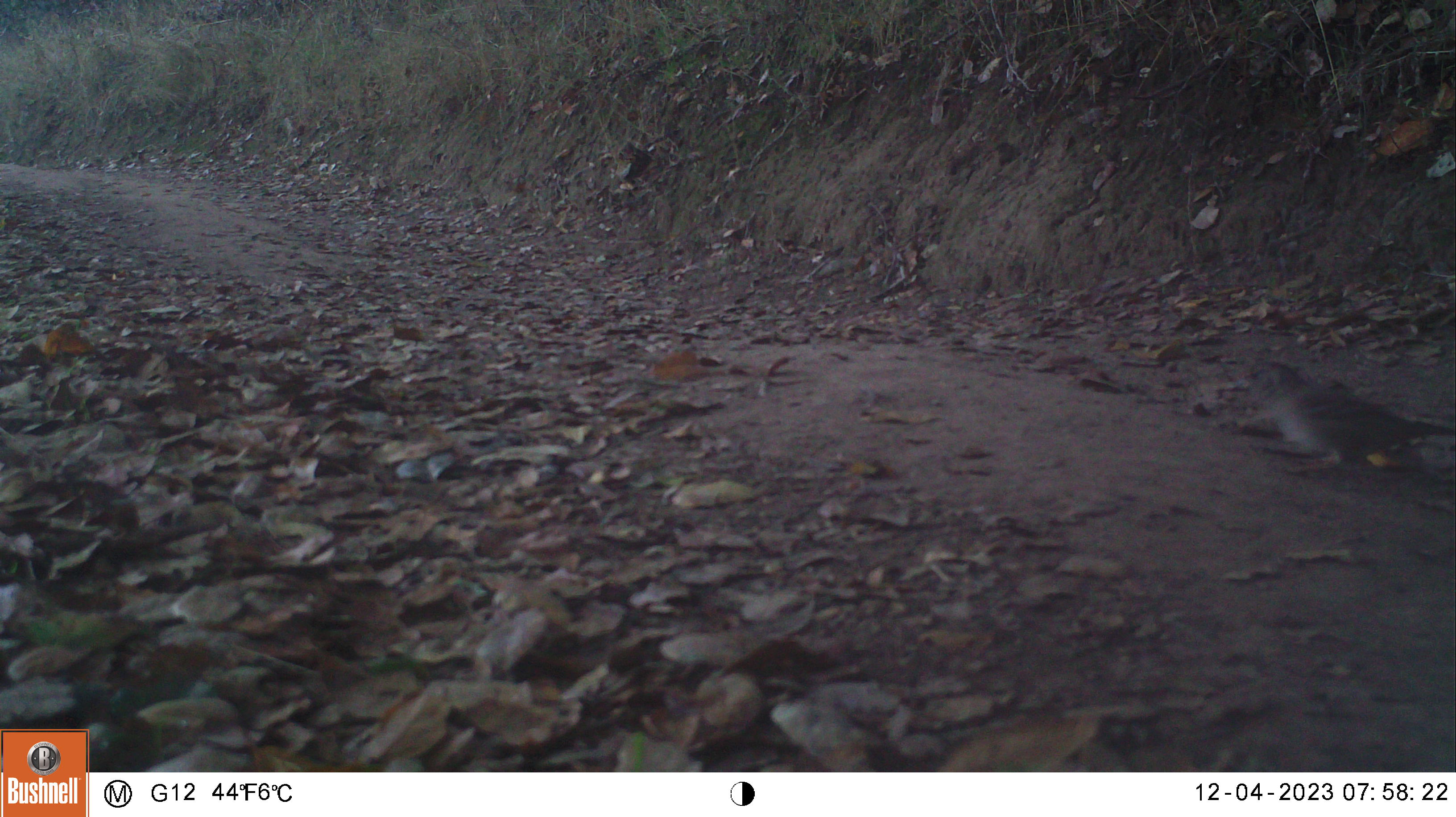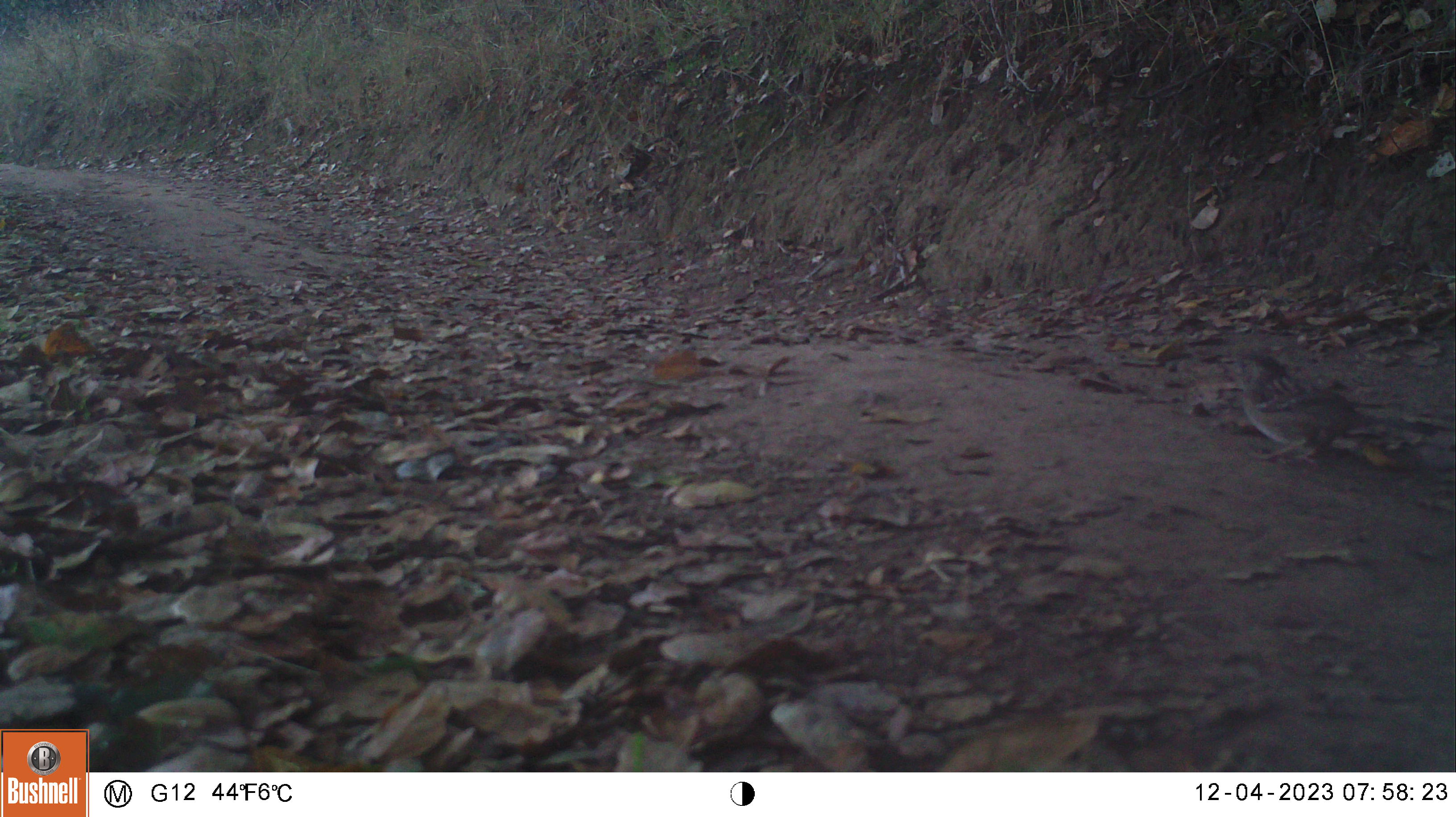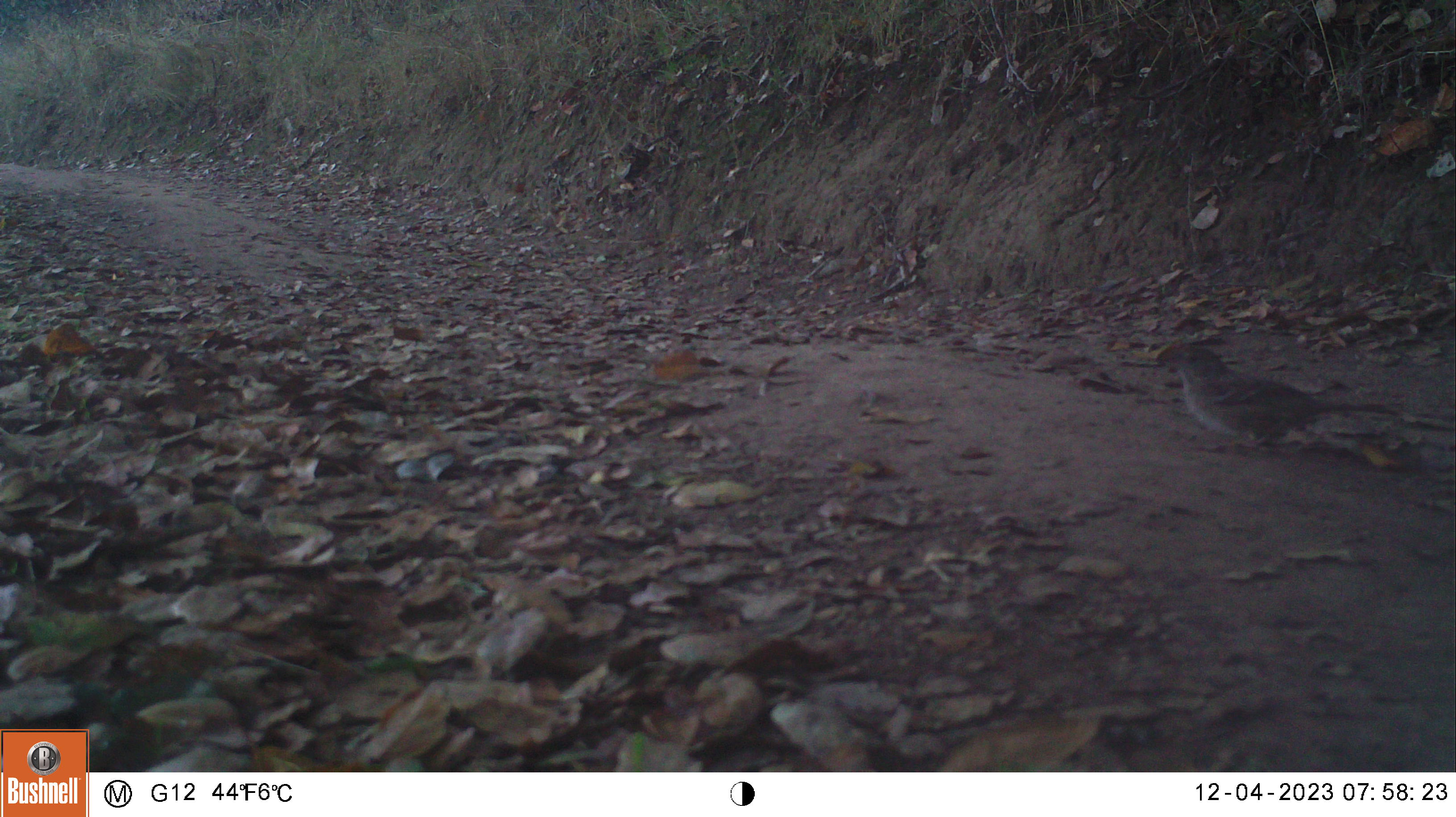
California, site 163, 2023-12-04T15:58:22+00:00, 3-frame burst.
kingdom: Animalia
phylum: Chordata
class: Aves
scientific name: Aves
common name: bird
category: unknown bird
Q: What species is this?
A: Unknown bird (bird) (Aves).